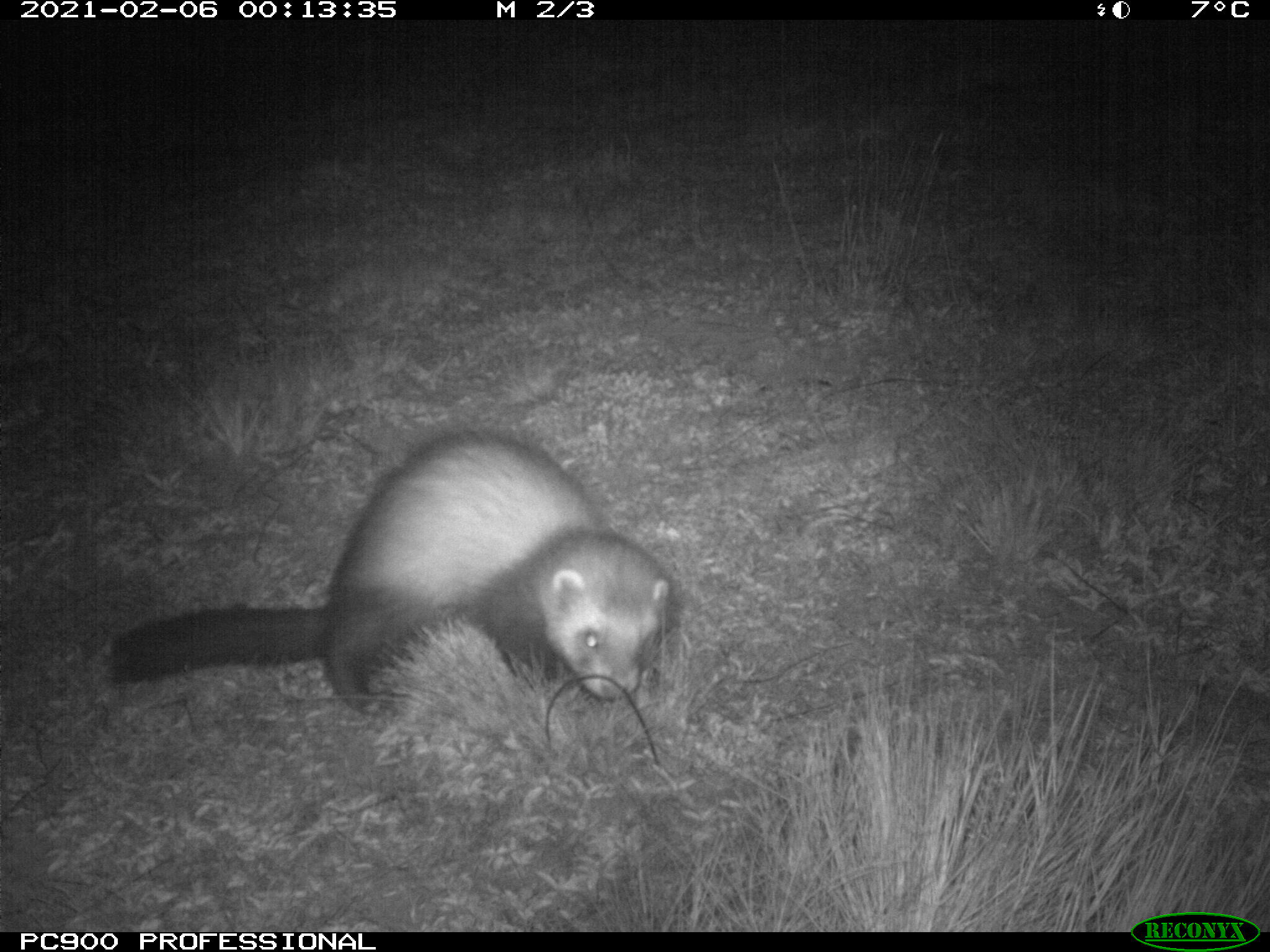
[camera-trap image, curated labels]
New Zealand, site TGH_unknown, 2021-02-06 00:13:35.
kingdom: Animalia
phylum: Chordata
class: Mammalia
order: Carnivora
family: Mustelidae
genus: Mustela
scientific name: Mustela furo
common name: ferret